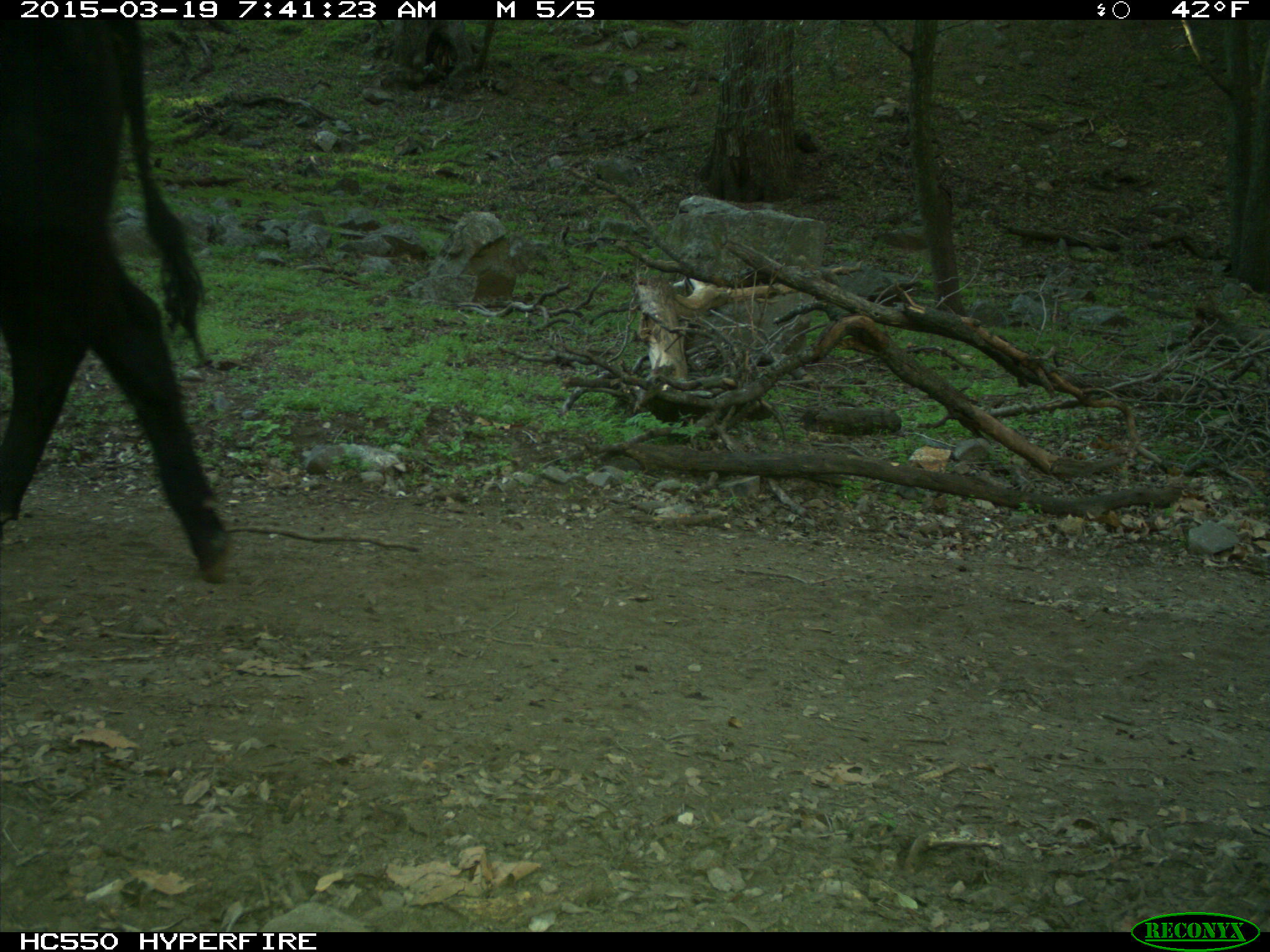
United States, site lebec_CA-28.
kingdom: Animalia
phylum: Chordata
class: Mammalia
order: Artiodactyla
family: Bovidae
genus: Bos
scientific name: Bos taurus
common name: domestic cow